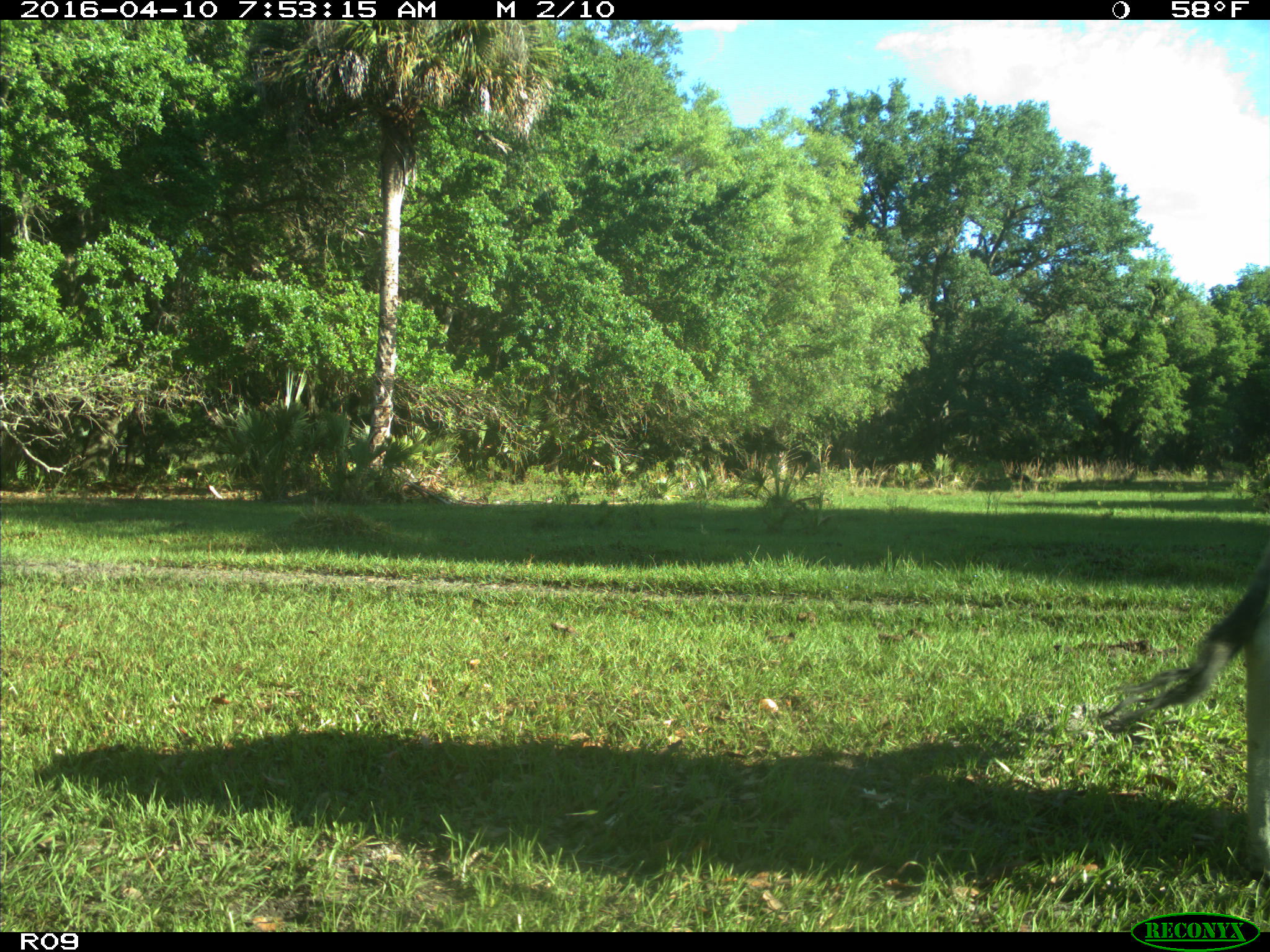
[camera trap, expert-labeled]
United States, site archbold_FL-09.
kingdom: Animalia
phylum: Chordata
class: Mammalia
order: Artiodactyla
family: Bovidae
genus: Bos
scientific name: Bos taurus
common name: domestic cow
Bos taurus (domestic cow).